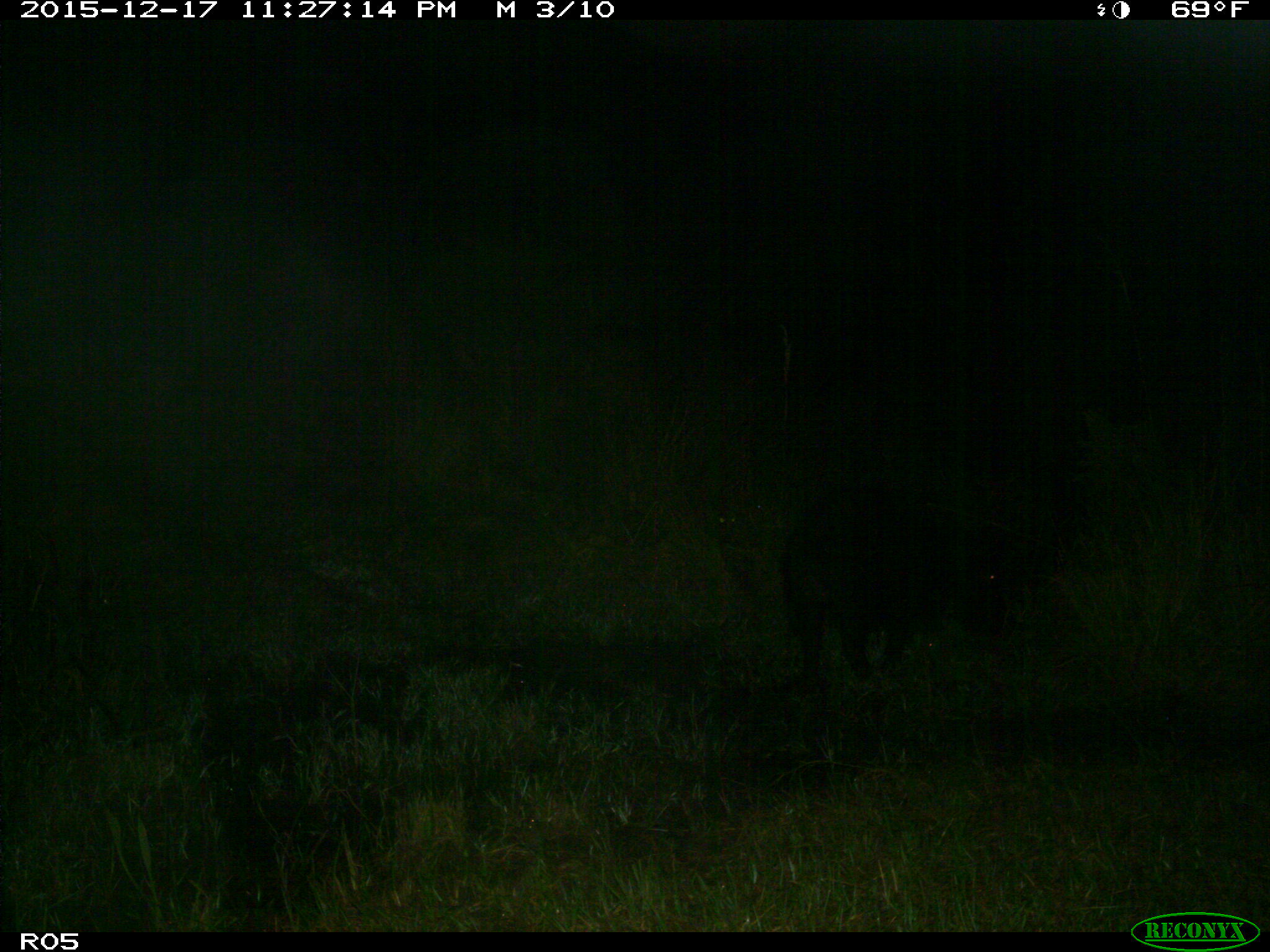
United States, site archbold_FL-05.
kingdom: Animalia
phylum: Chordata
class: Mammalia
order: Artiodactyla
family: Suidae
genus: Sus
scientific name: Sus scrofa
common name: wild boar